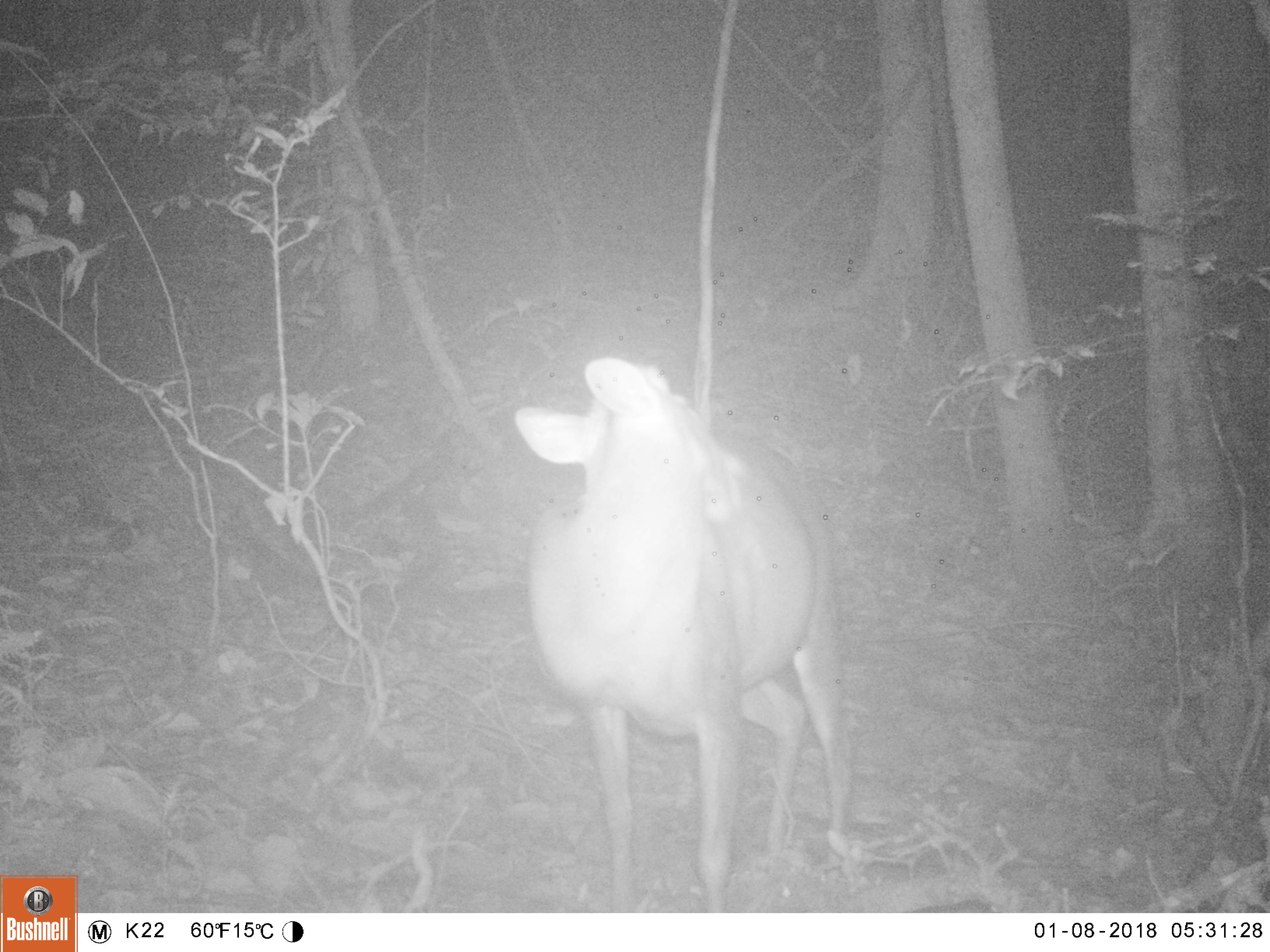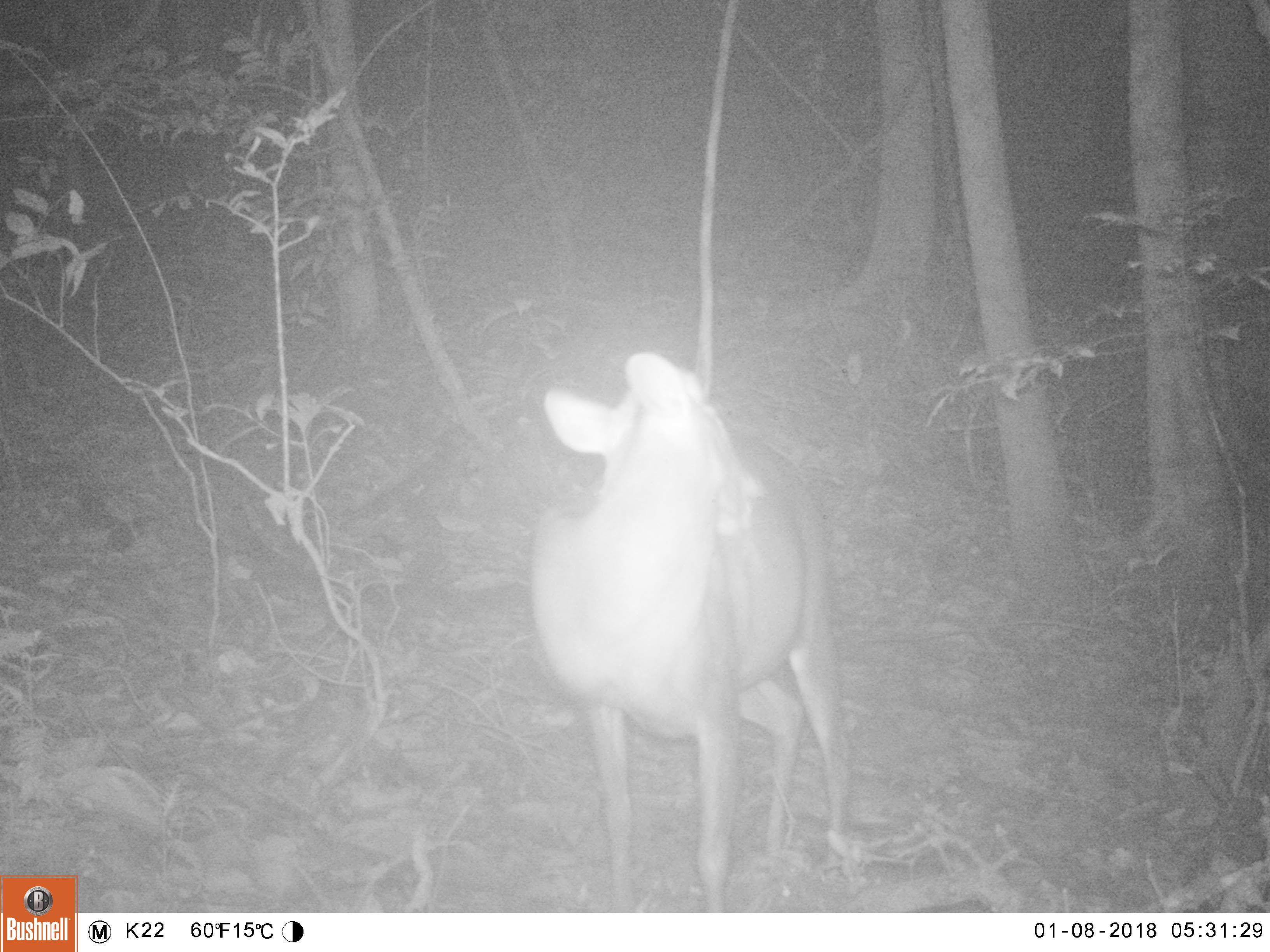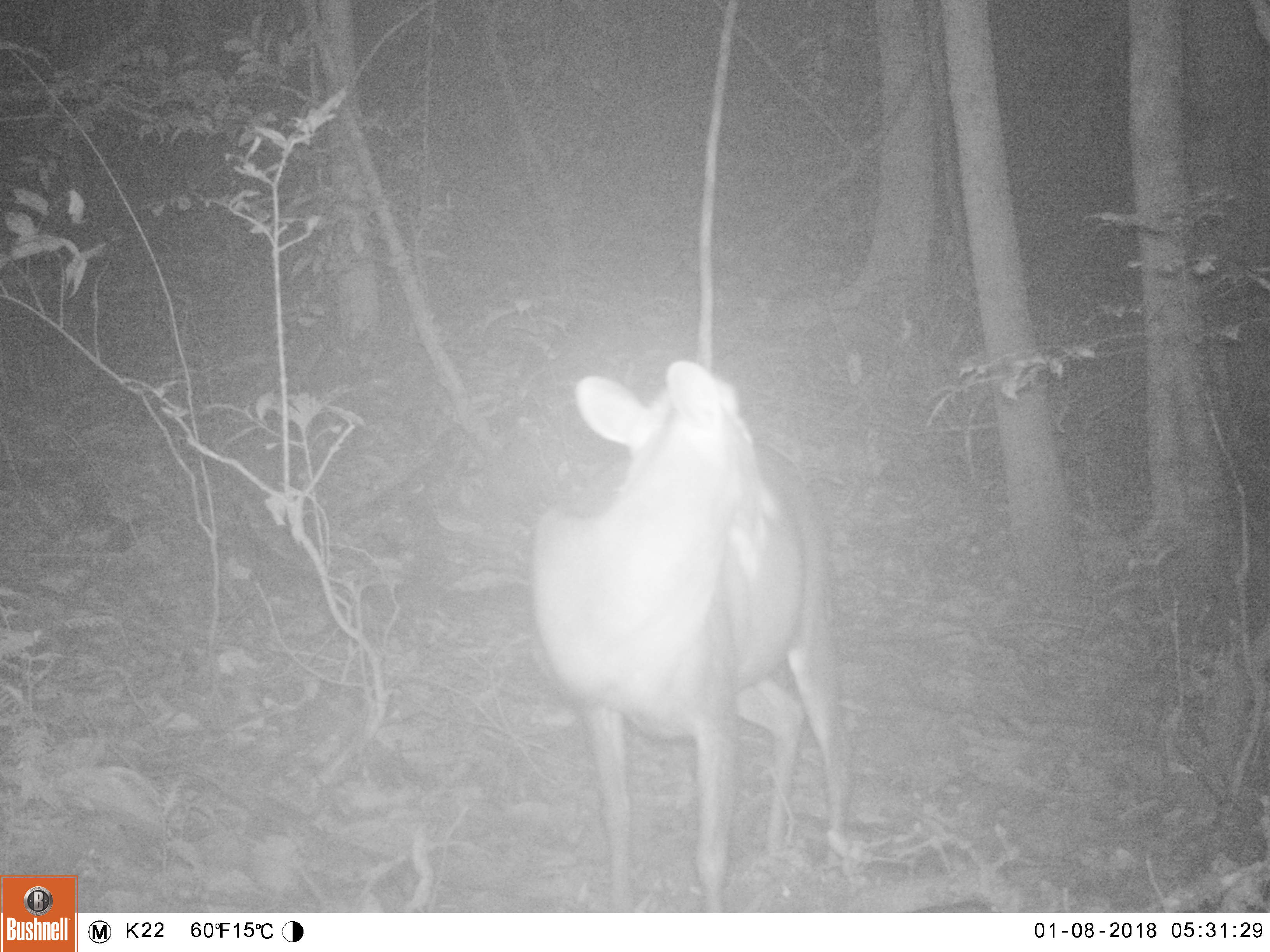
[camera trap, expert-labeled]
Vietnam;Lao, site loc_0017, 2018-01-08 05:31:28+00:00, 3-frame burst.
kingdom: Animalia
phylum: Chordata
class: Mammalia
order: Artiodactyla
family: Cervidae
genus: Muntiacus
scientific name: Muntiacus rooseveltorum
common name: roosevelt's muntjac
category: roosevelts muntjac group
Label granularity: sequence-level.